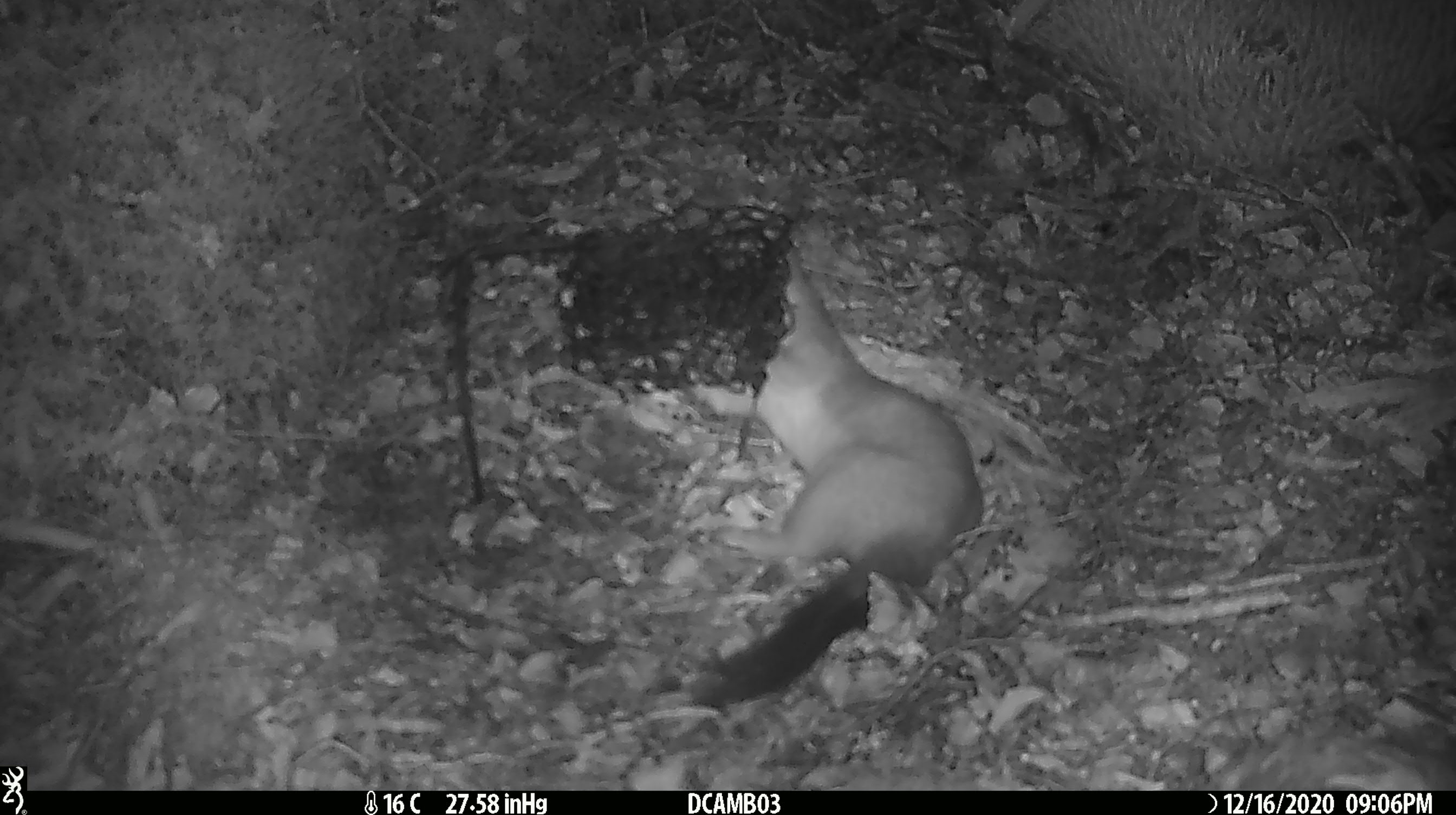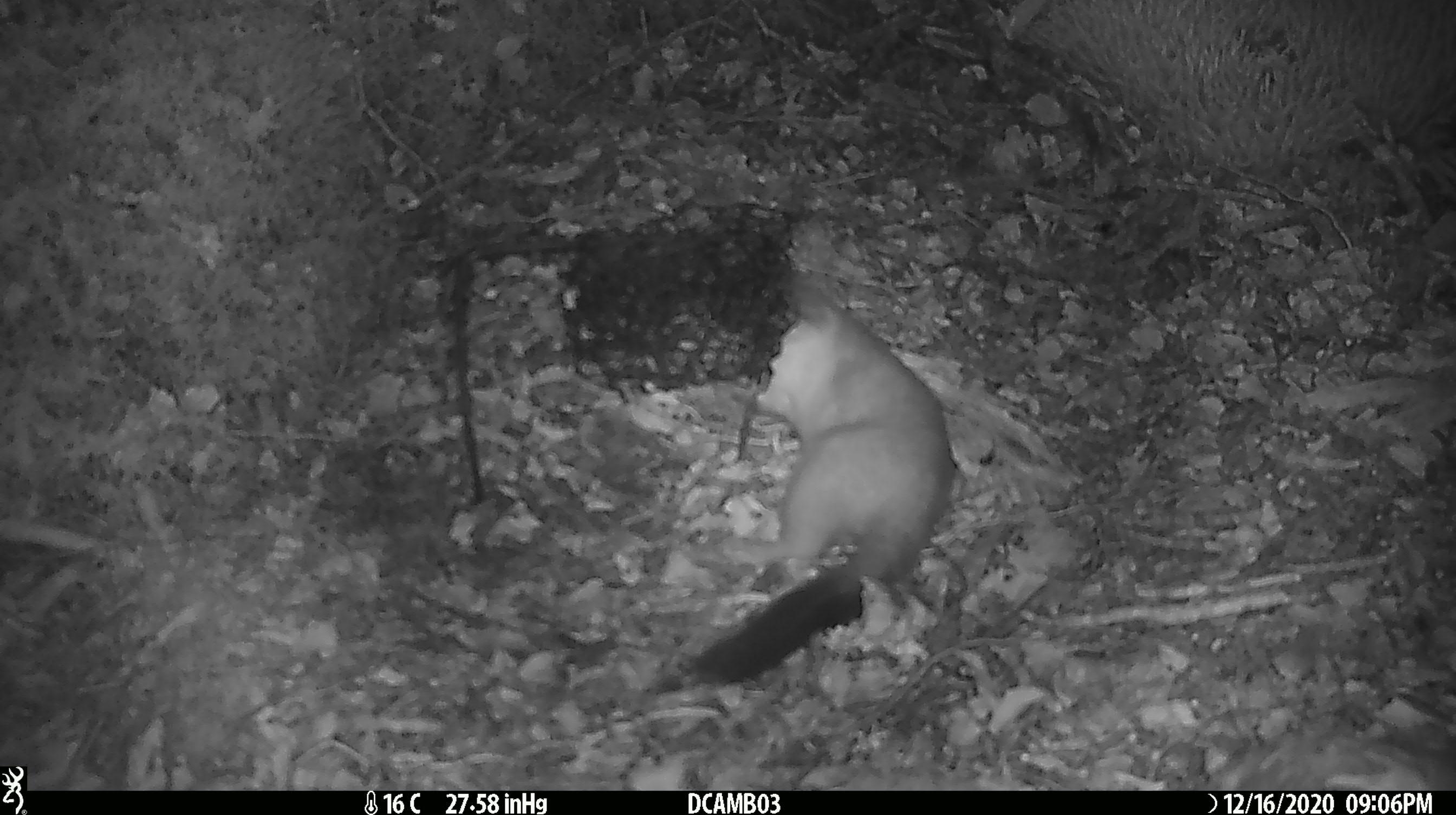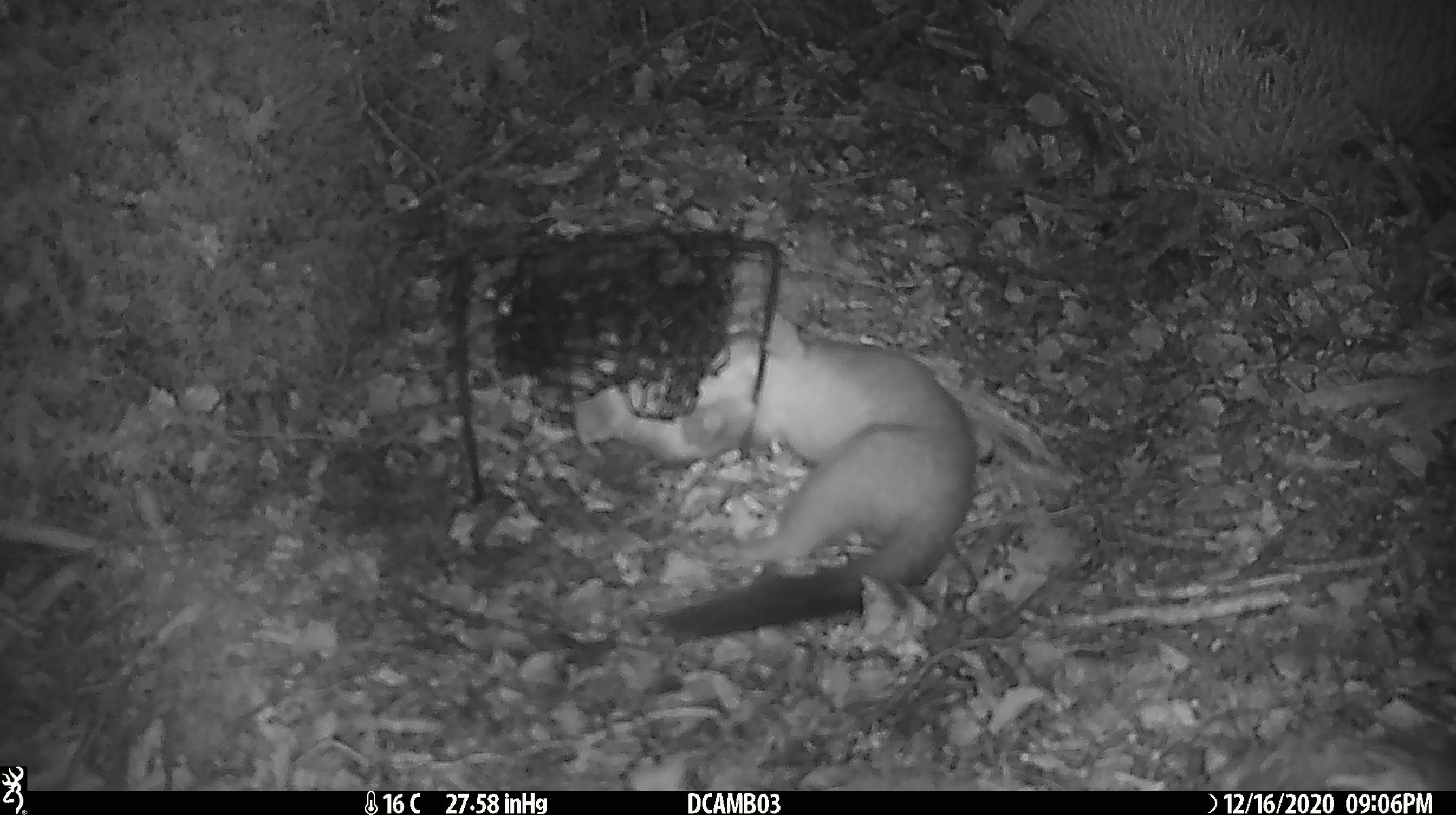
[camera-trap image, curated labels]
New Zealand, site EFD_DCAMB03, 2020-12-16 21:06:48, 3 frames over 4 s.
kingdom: Animalia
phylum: Chordata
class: Mammalia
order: Carnivora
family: Mustelidae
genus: Mustela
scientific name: Mustela erminea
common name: stoat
Stoat (Mustela erminea).